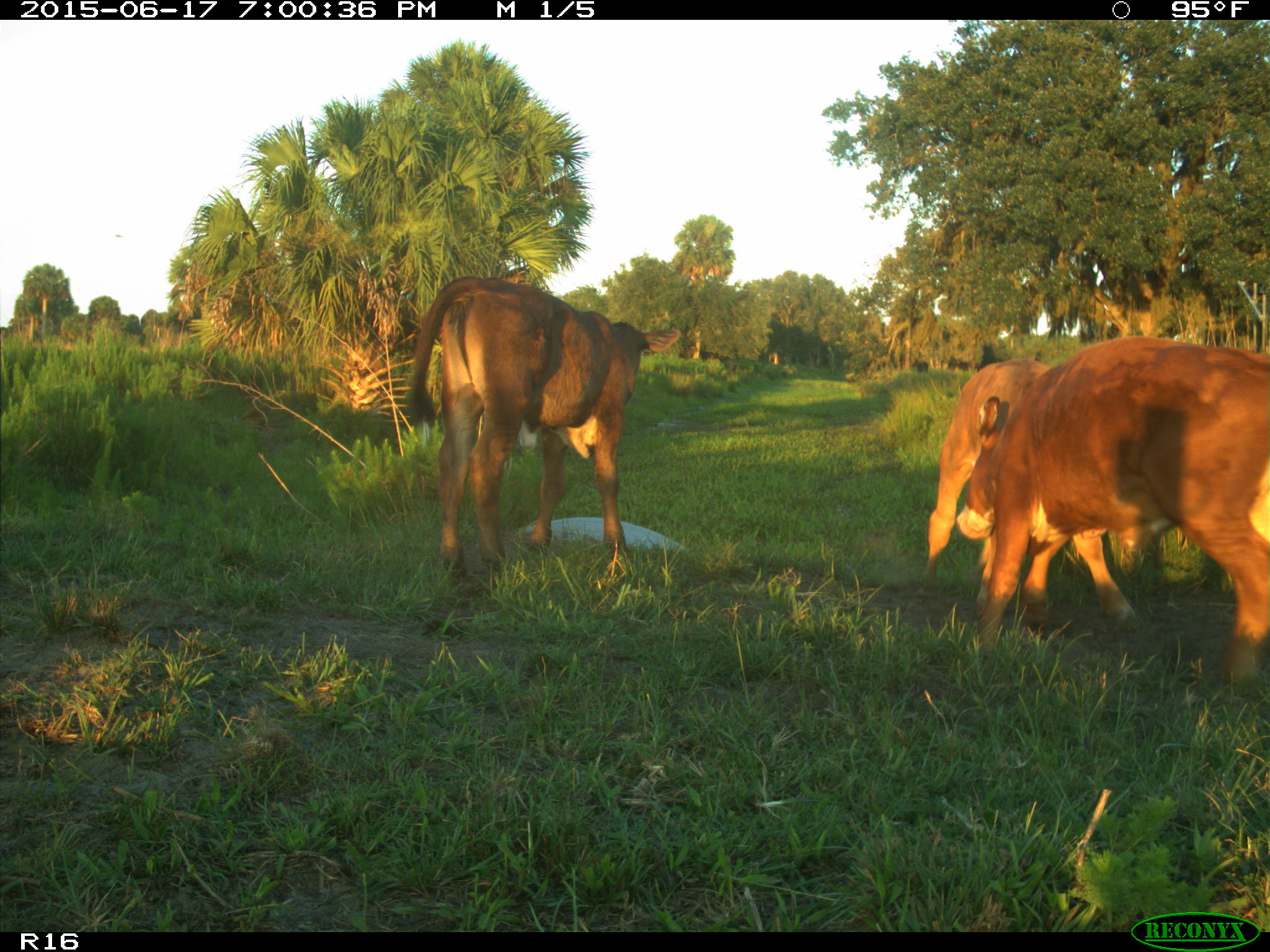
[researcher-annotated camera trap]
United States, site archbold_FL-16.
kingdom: Animalia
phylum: Chordata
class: Mammalia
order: Artiodactyla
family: Bovidae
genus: Bos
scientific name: Bos taurus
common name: domestic cow